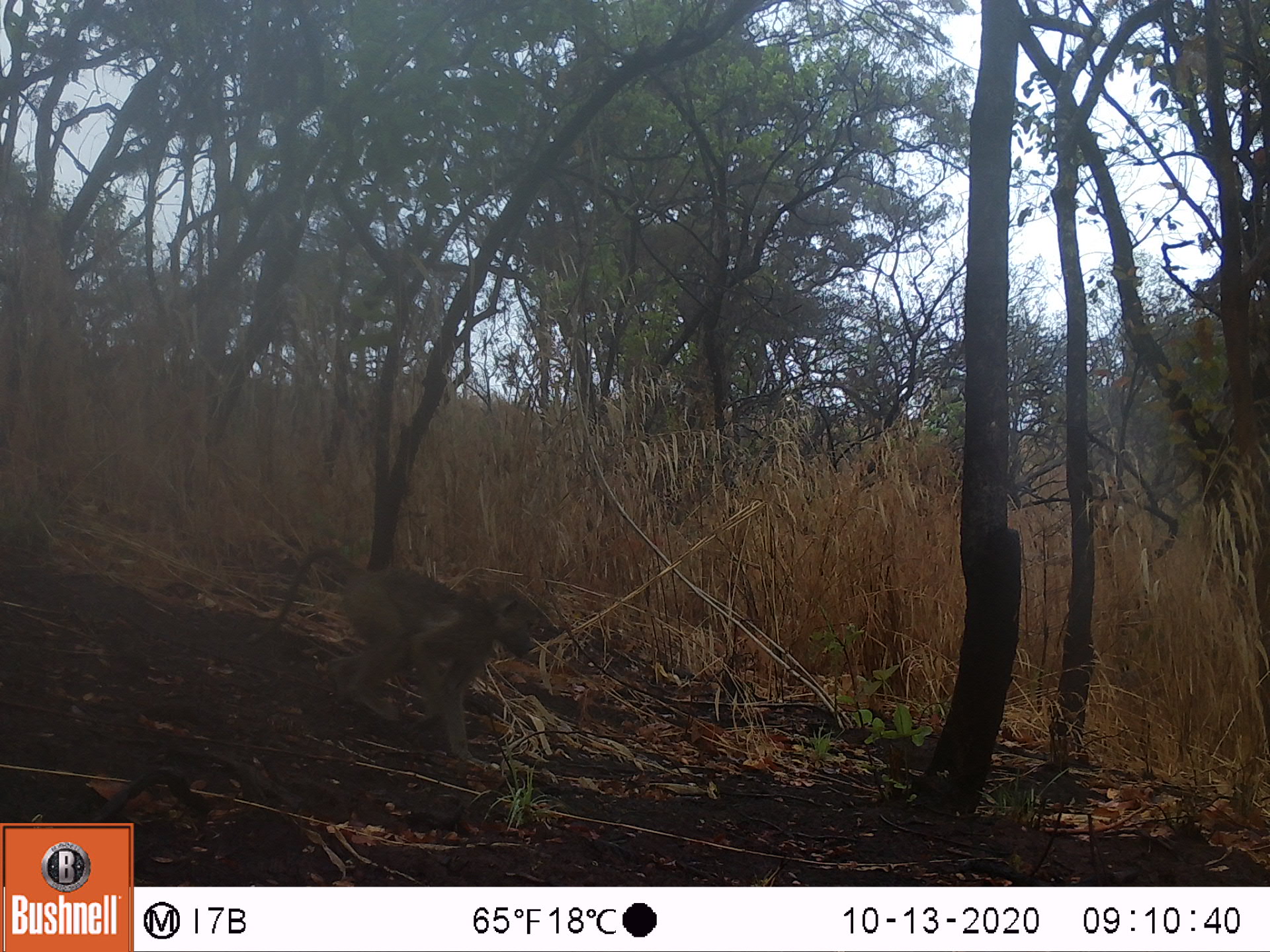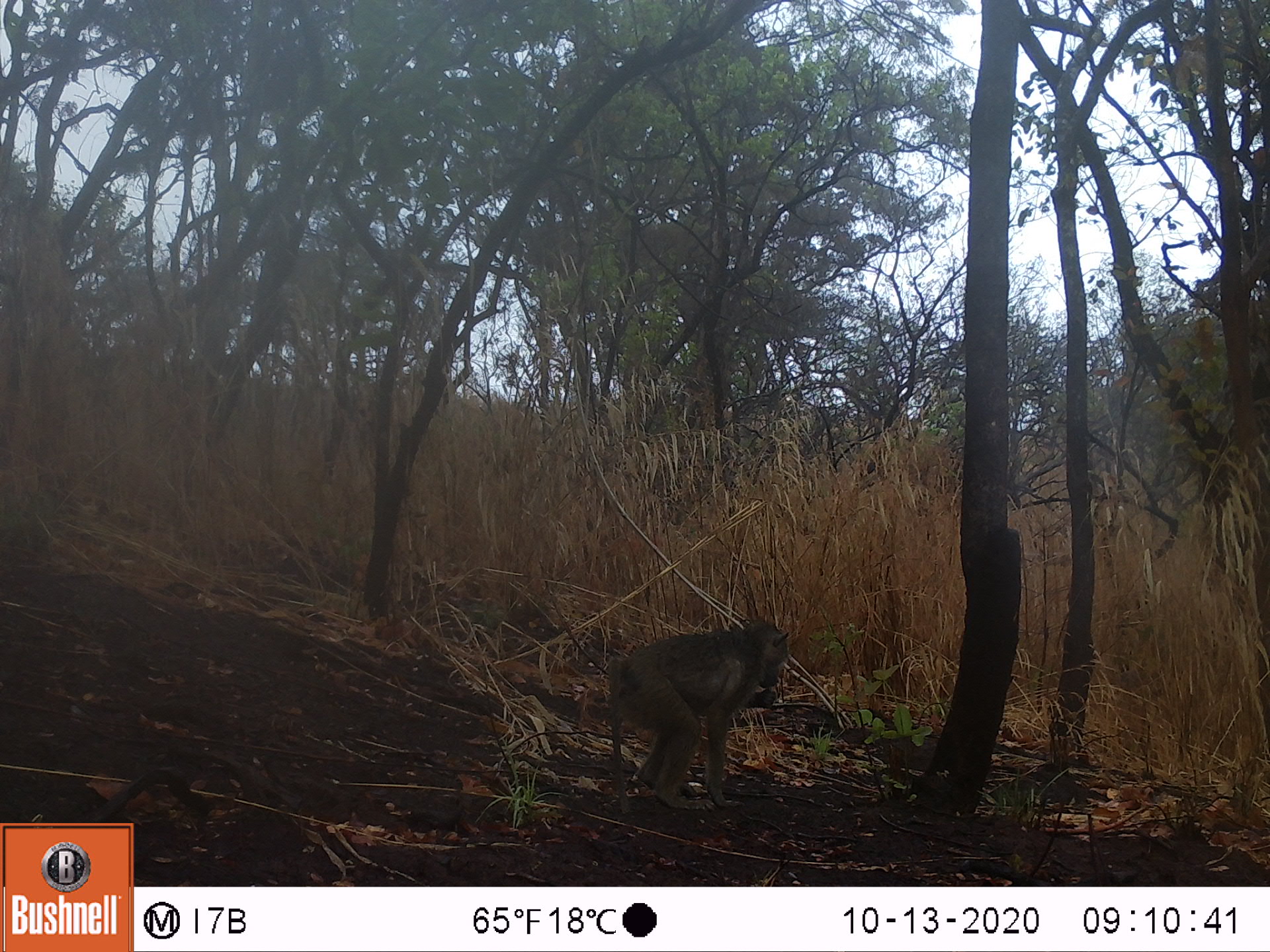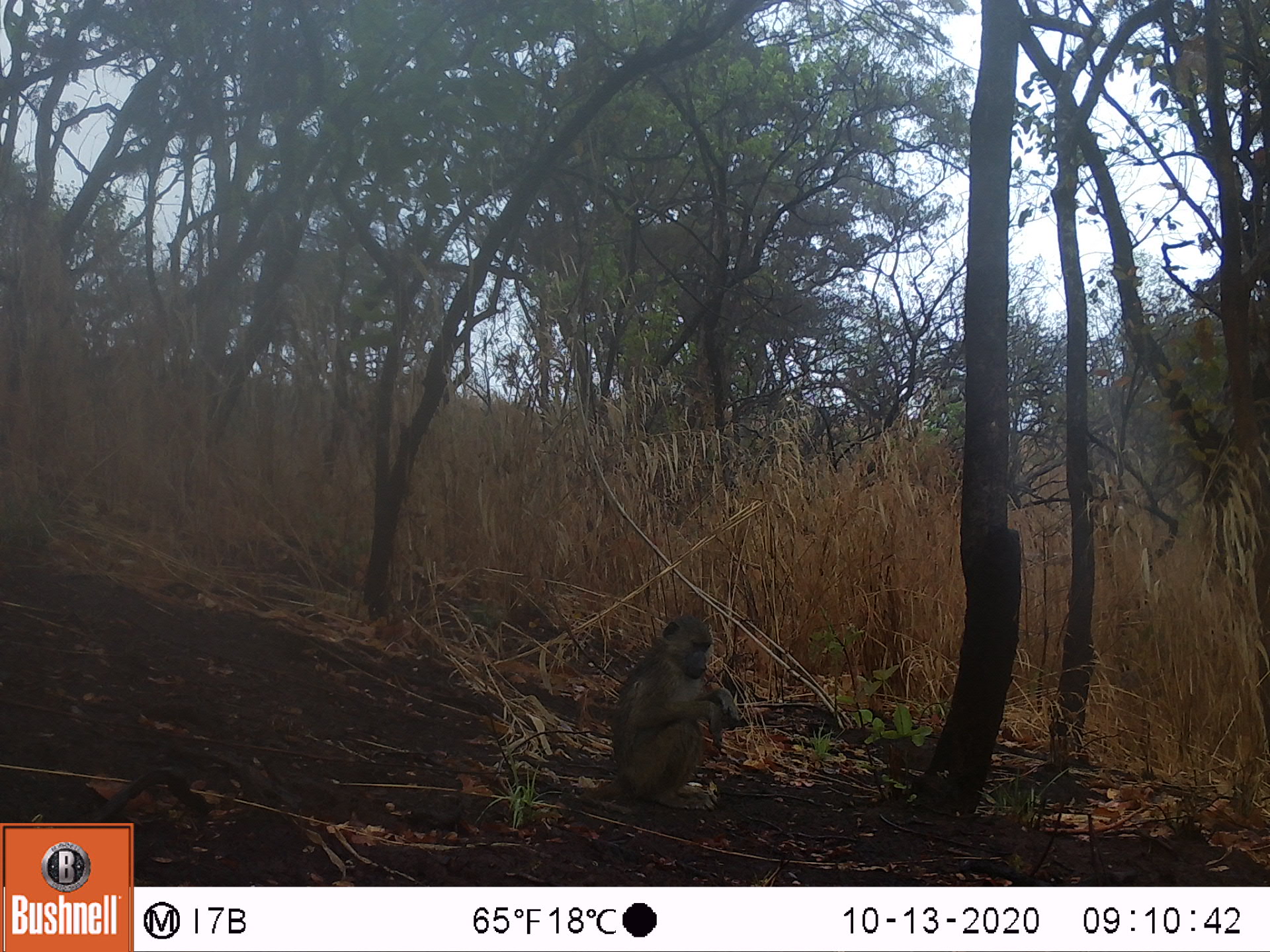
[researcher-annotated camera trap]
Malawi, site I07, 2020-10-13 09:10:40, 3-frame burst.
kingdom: Animalia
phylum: Chordata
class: Mammalia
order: Primates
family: Cercopithecidae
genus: Papio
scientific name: Papio cynocephalus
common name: yellow baboon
Yellow baboon (Papio cynocephalus), count 1.